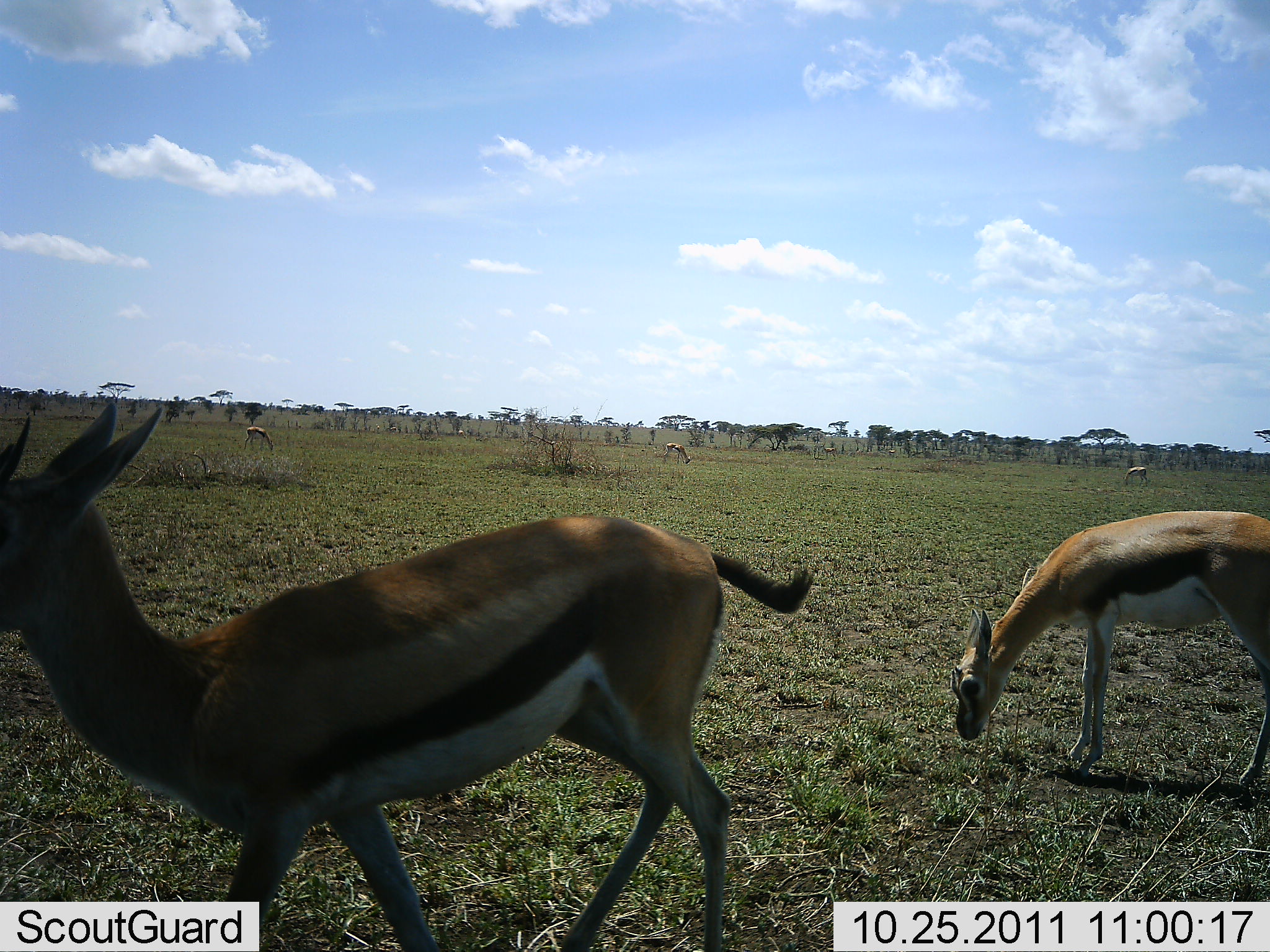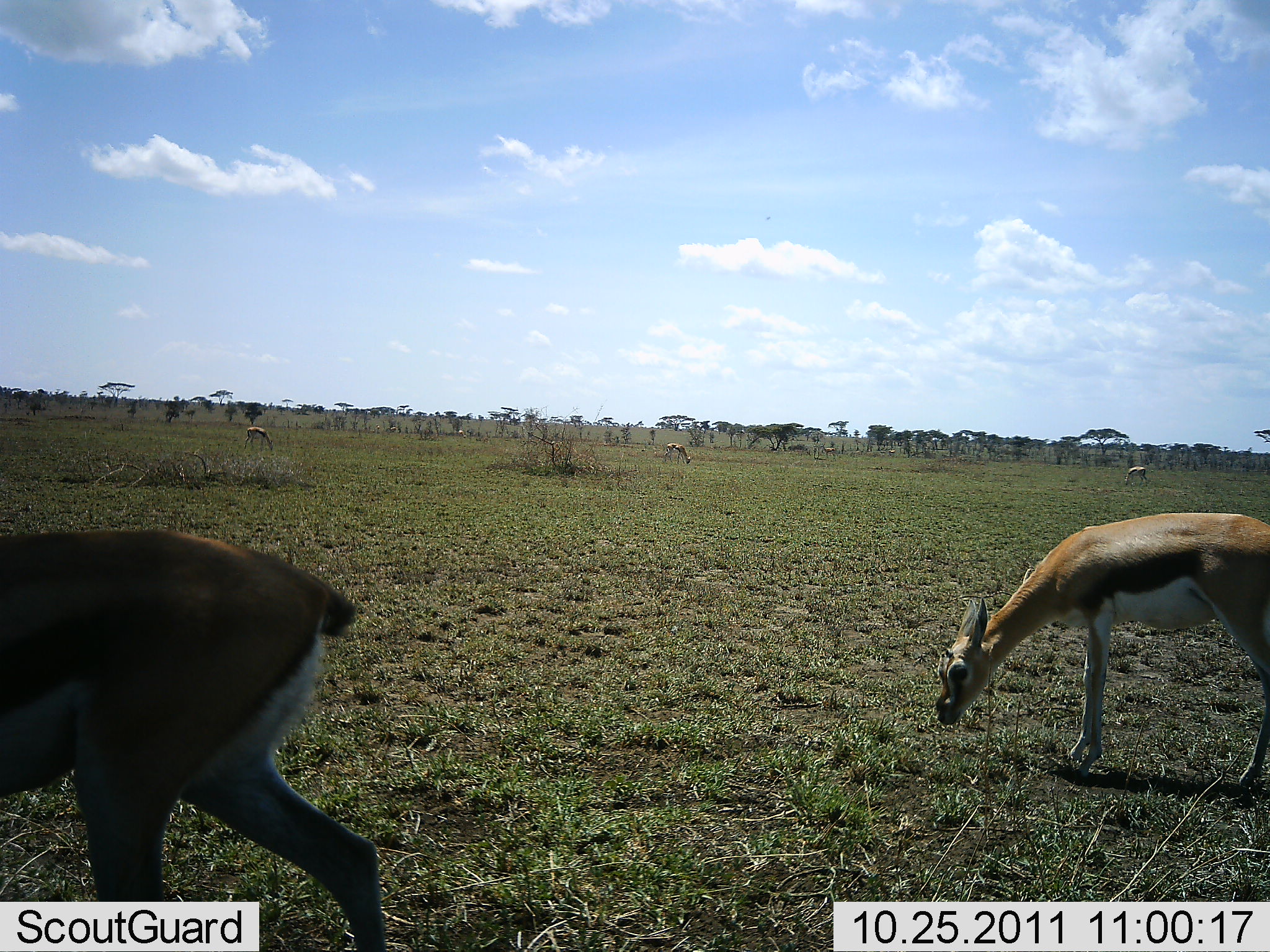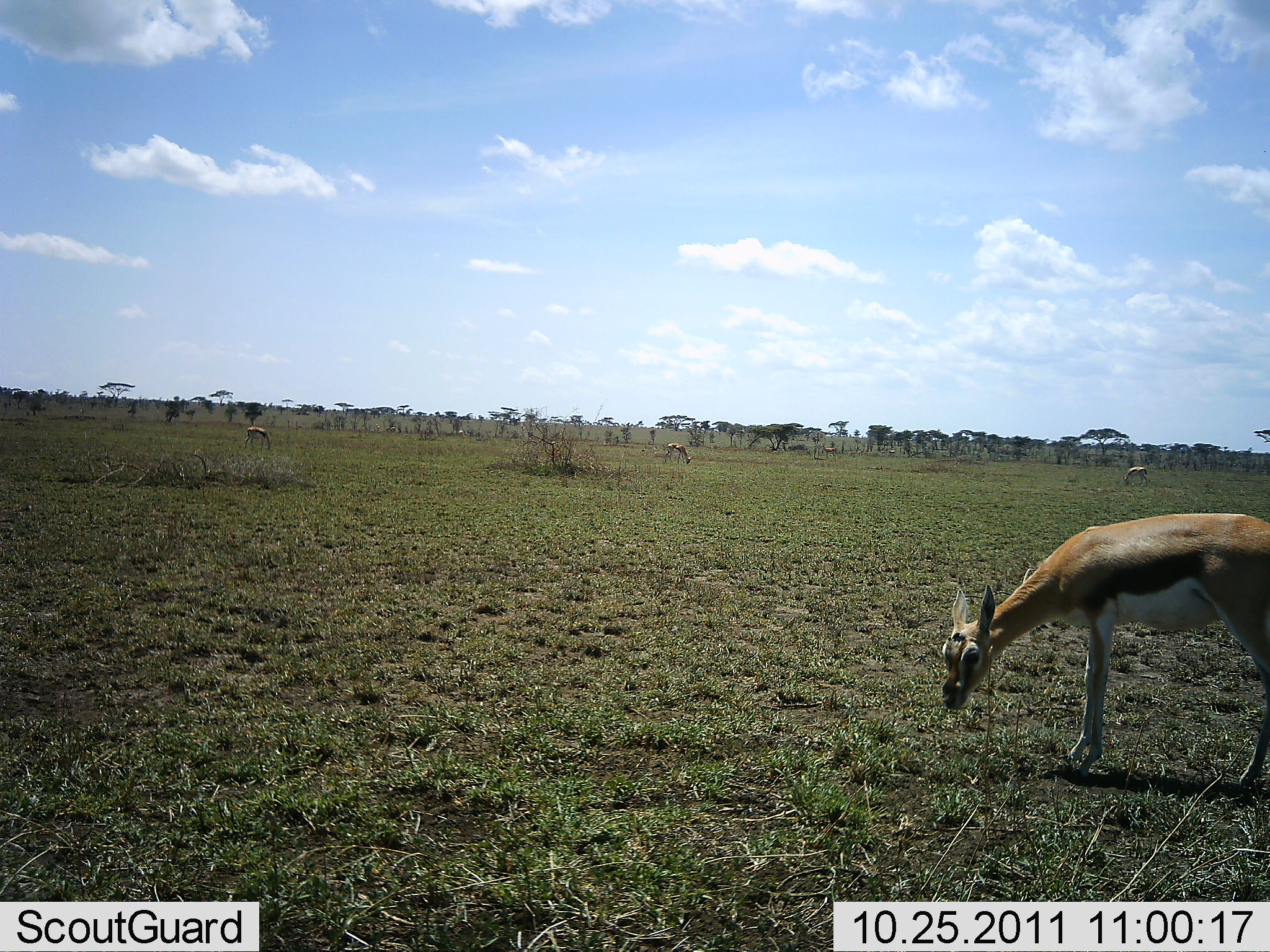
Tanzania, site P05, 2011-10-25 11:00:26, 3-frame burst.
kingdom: Animalia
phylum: Chordata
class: Mammalia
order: Artiodactyla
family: Bovidae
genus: Eudorcas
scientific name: Eudorcas thomsonii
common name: thomson's gazelle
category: gazellethomsons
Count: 4.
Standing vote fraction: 18%.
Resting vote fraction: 0%.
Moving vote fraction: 73%.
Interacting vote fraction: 0%.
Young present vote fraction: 18%.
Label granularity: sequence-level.